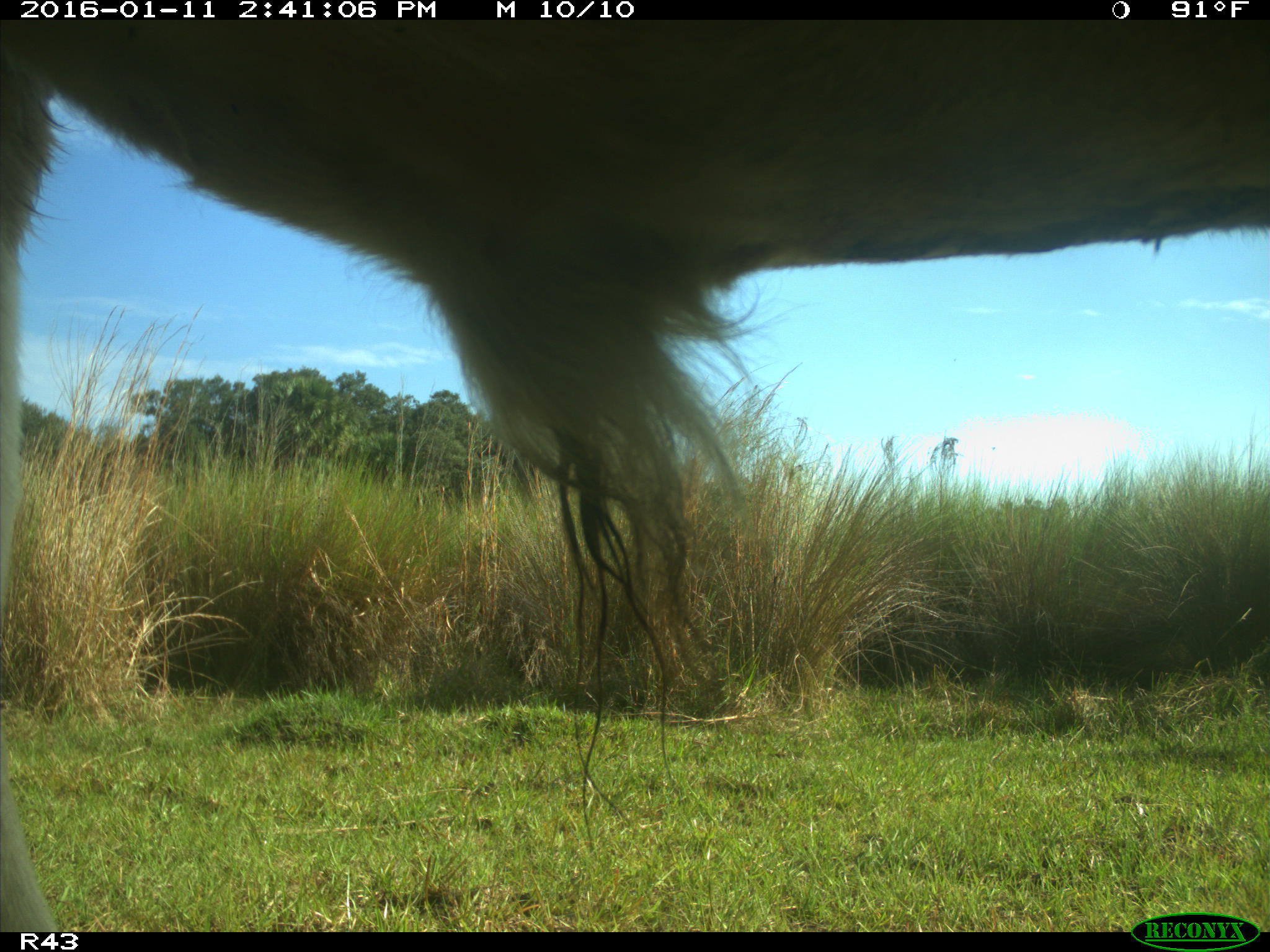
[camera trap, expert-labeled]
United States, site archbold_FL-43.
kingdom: Animalia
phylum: Chordata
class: Mammalia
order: Artiodactyla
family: Bovidae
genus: Bos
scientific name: Bos taurus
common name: domestic cow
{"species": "Bos taurus (domestic cow)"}